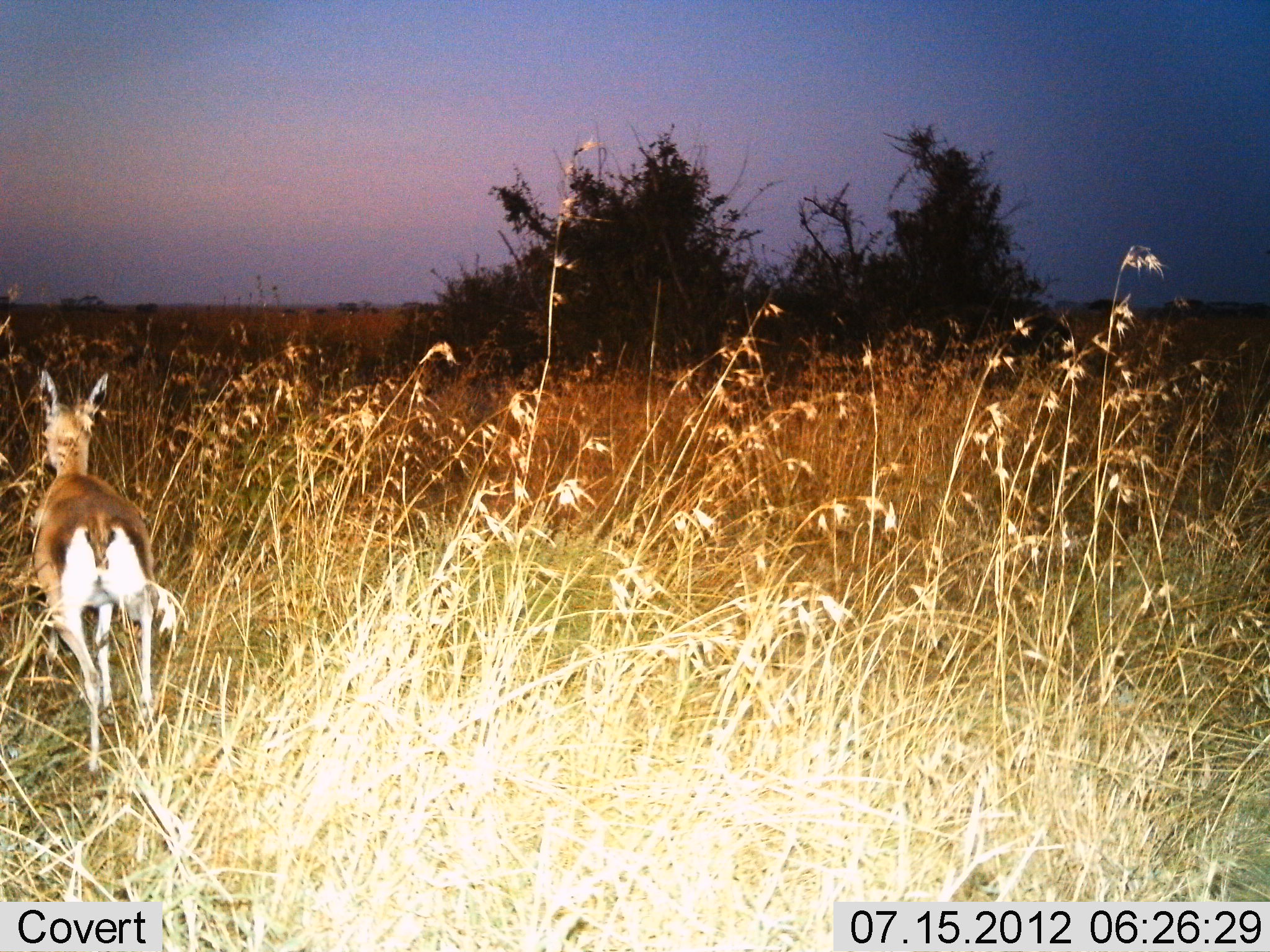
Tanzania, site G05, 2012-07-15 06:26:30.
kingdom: Animalia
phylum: Chordata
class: Mammalia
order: Artiodactyla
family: Bovidae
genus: Eudorcas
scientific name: Eudorcas thomsonii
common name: thomson's gazelle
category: gazellethomsons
Gazellethomsons (thomson's gazelle) (Eudorcas thomsonii), count 1. Behavior (volunteer vote fractions): standing 30%, resting 0%, moving 70%, interacting 0%. Young present (vote fraction): 0%. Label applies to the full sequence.